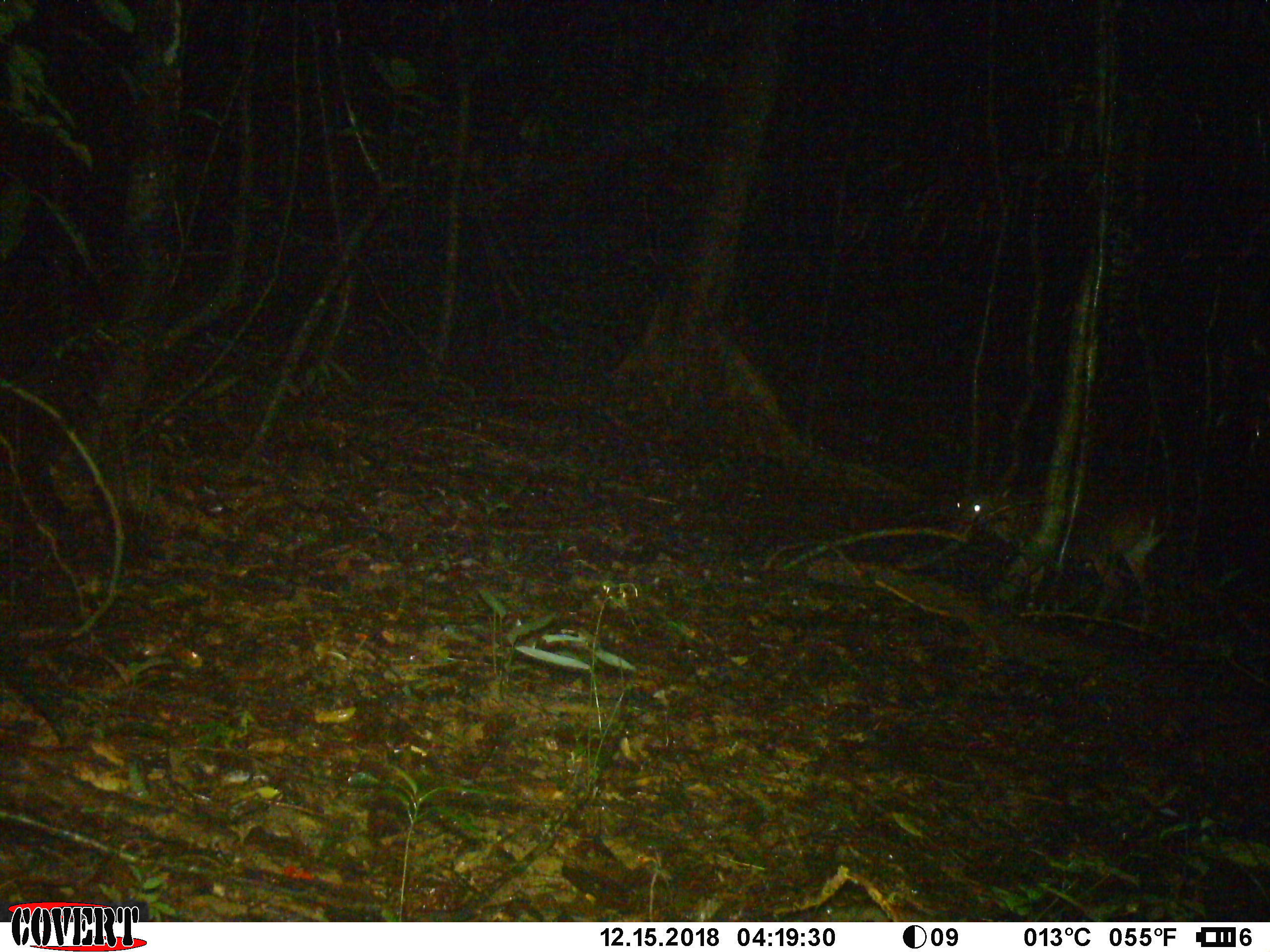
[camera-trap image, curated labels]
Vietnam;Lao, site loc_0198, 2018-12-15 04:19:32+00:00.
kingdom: Animalia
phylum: Chordata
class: Mammalia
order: Artiodactyla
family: Cervidae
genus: Muntiacus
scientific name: Muntiacus vuquangensis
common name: large-antlered muntjac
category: large antlered muntjac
Large antlered muntjac (large-antlered muntjac) (Muntiacus vuquangensis). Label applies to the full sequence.